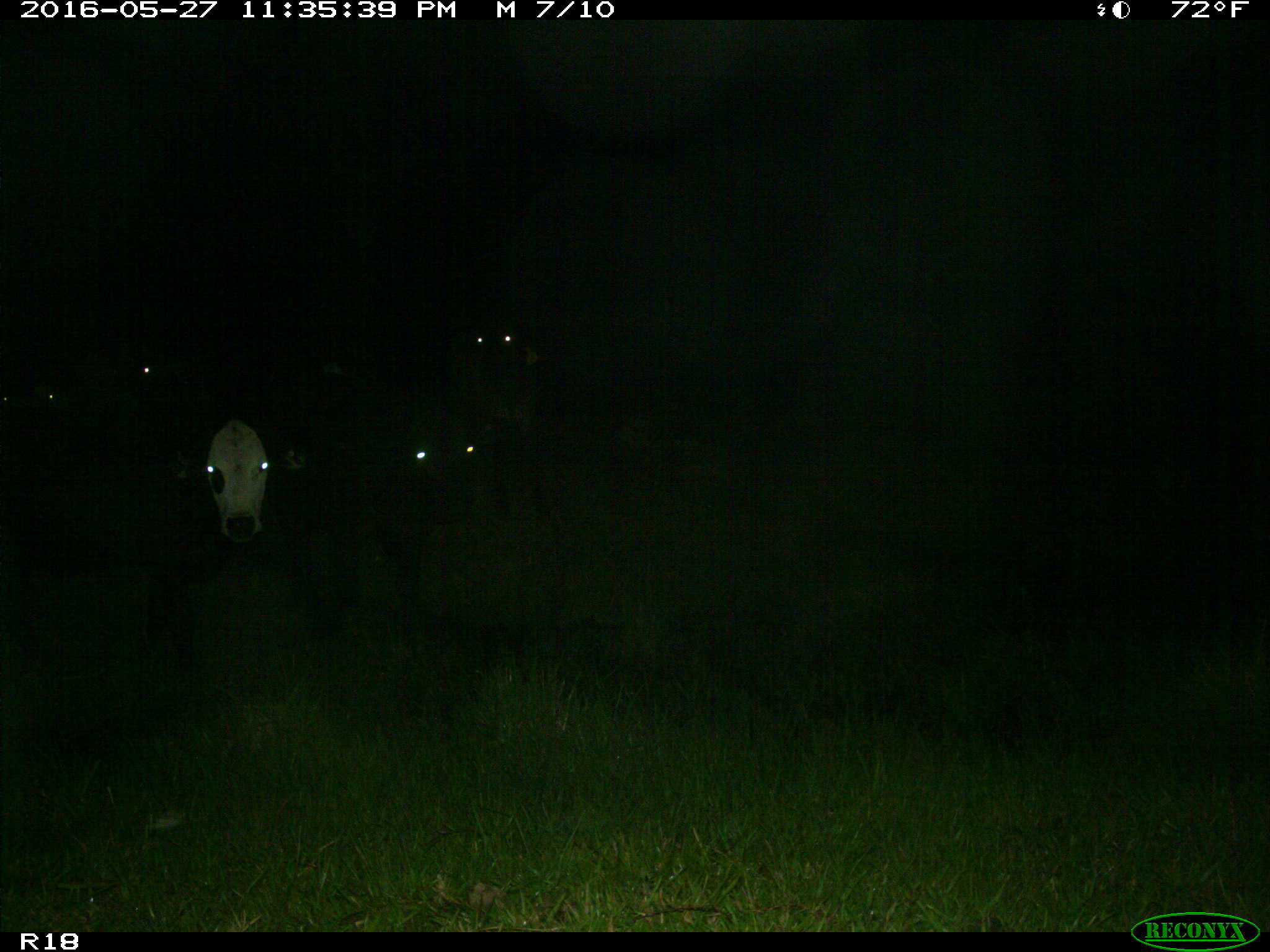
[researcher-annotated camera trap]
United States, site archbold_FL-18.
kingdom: Animalia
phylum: Chordata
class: Mammalia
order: Artiodactyla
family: Bovidae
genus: Bos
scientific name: Bos taurus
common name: domestic cow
Bos taurus (domestic cow).